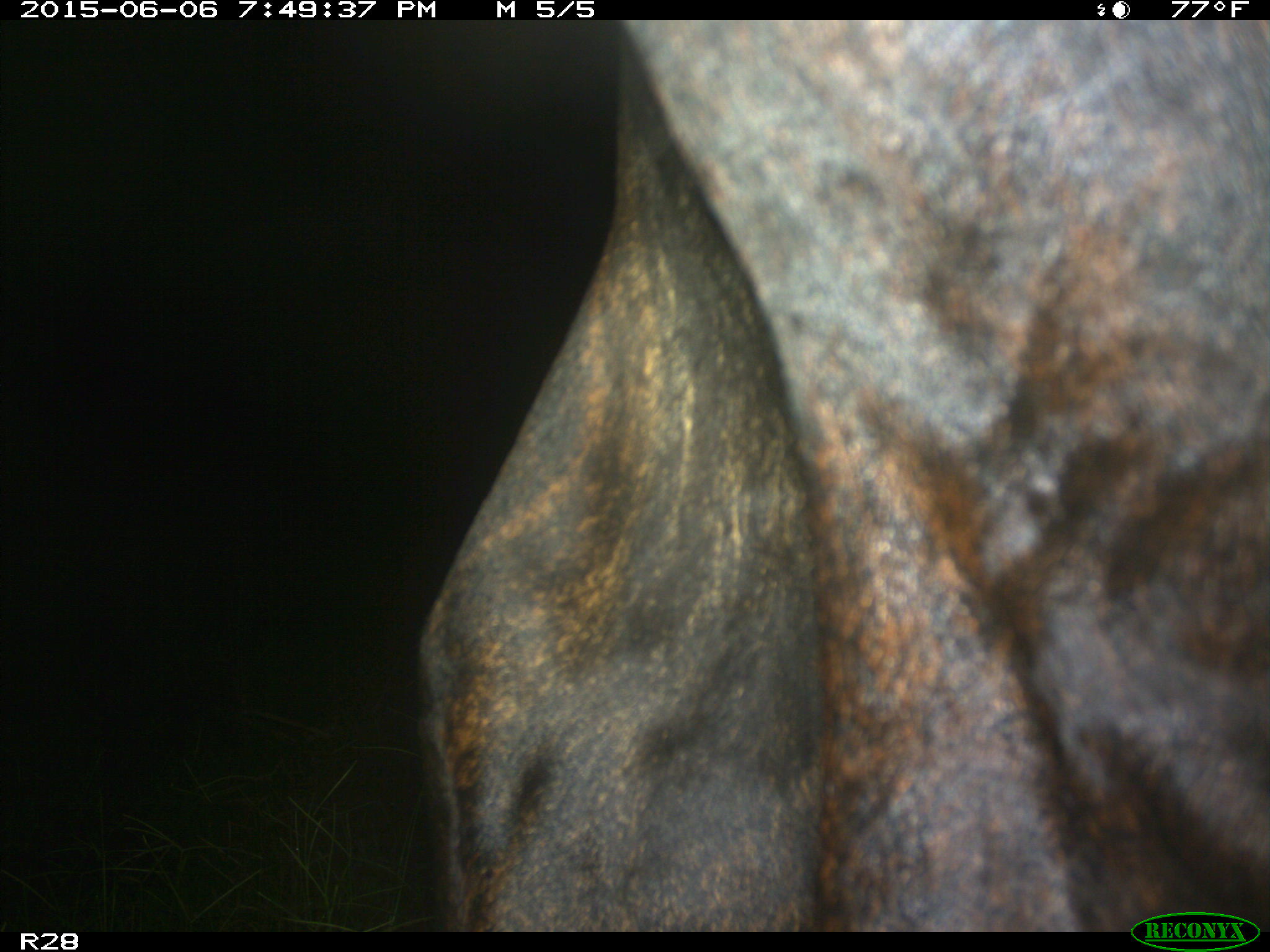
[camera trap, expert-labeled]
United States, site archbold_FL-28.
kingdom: Animalia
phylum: Chordata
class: Mammalia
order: Artiodactyla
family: Bovidae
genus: Bos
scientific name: Bos taurus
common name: domestic cow